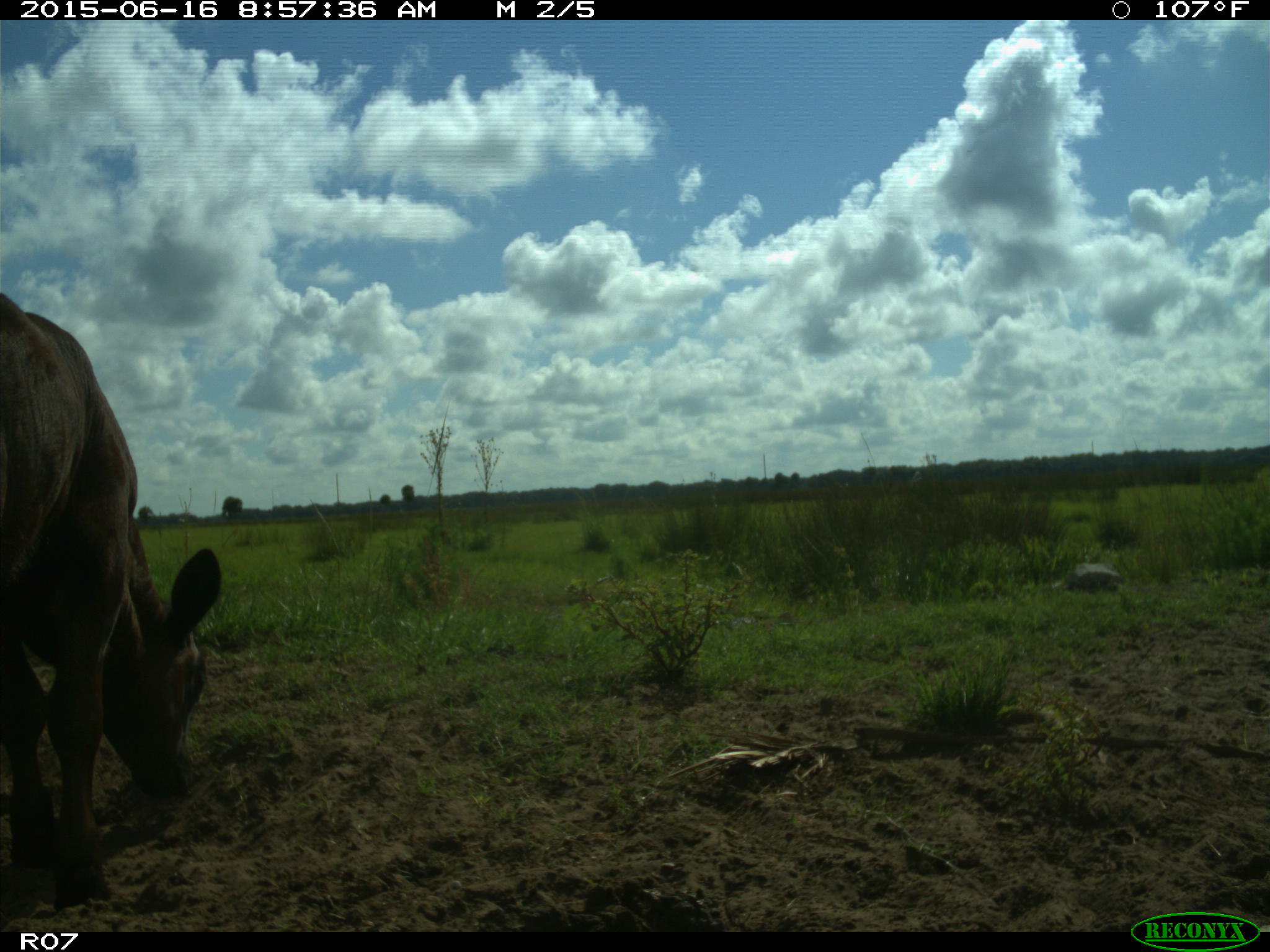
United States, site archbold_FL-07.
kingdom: Animalia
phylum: Chordata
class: Mammalia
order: Artiodactyla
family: Bovidae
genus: Bos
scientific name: Bos taurus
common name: domestic cow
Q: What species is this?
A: Bos taurus (domestic cow).